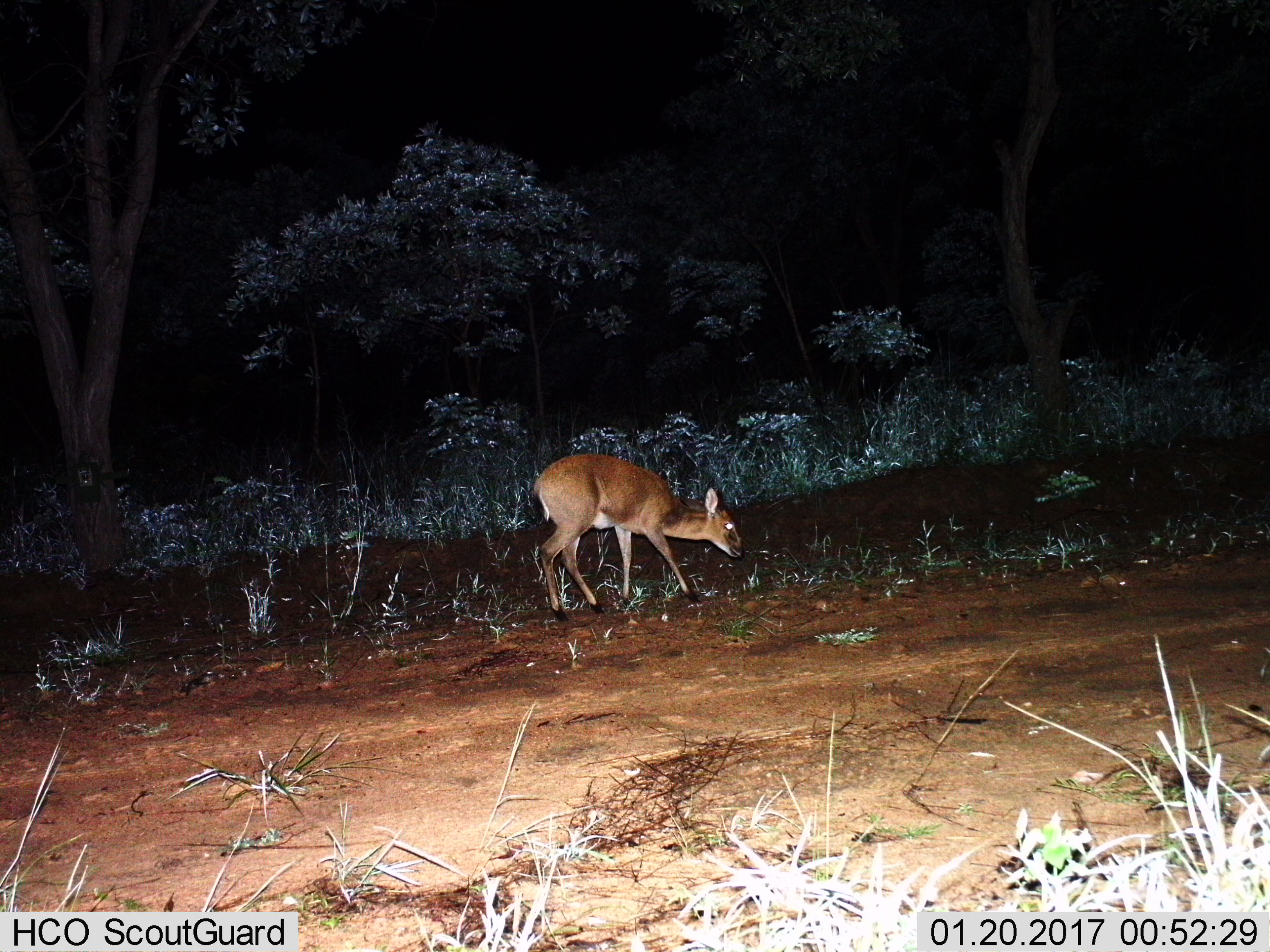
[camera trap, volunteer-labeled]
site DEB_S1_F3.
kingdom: Animalia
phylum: Chordata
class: Mammalia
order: Artiodactyla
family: Bovidae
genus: Sylvicapra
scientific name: Sylvicapra grimmia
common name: common duiker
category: duikercommongrey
Duikercommongrey (common duiker) (Sylvicapra grimmia), count 1. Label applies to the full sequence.